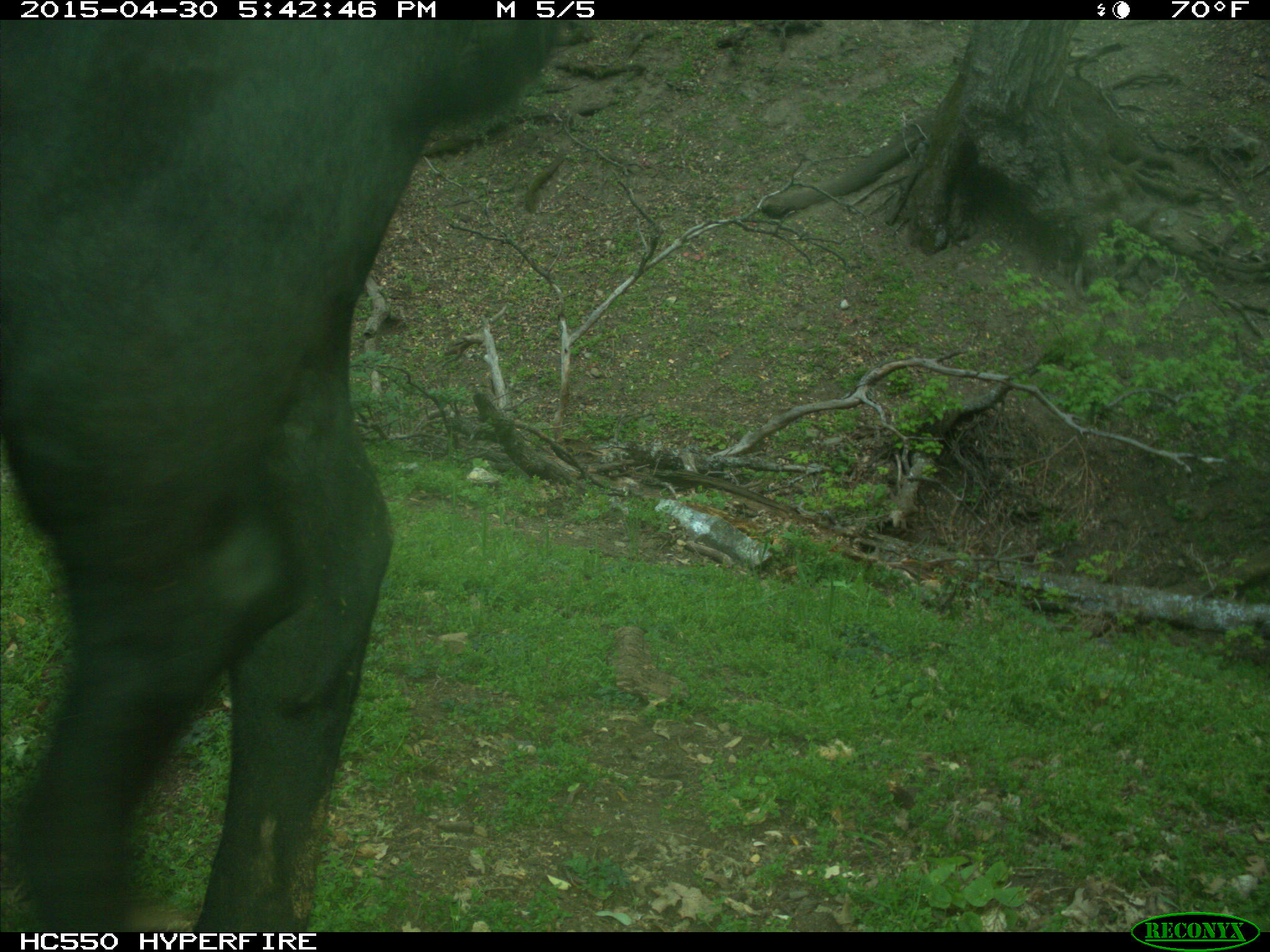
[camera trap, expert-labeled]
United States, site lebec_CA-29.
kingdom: Animalia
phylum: Chordata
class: Mammalia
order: Artiodactyla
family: Bovidae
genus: Bos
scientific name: Bos taurus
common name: domestic cow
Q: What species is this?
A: Bos taurus (domestic cow).